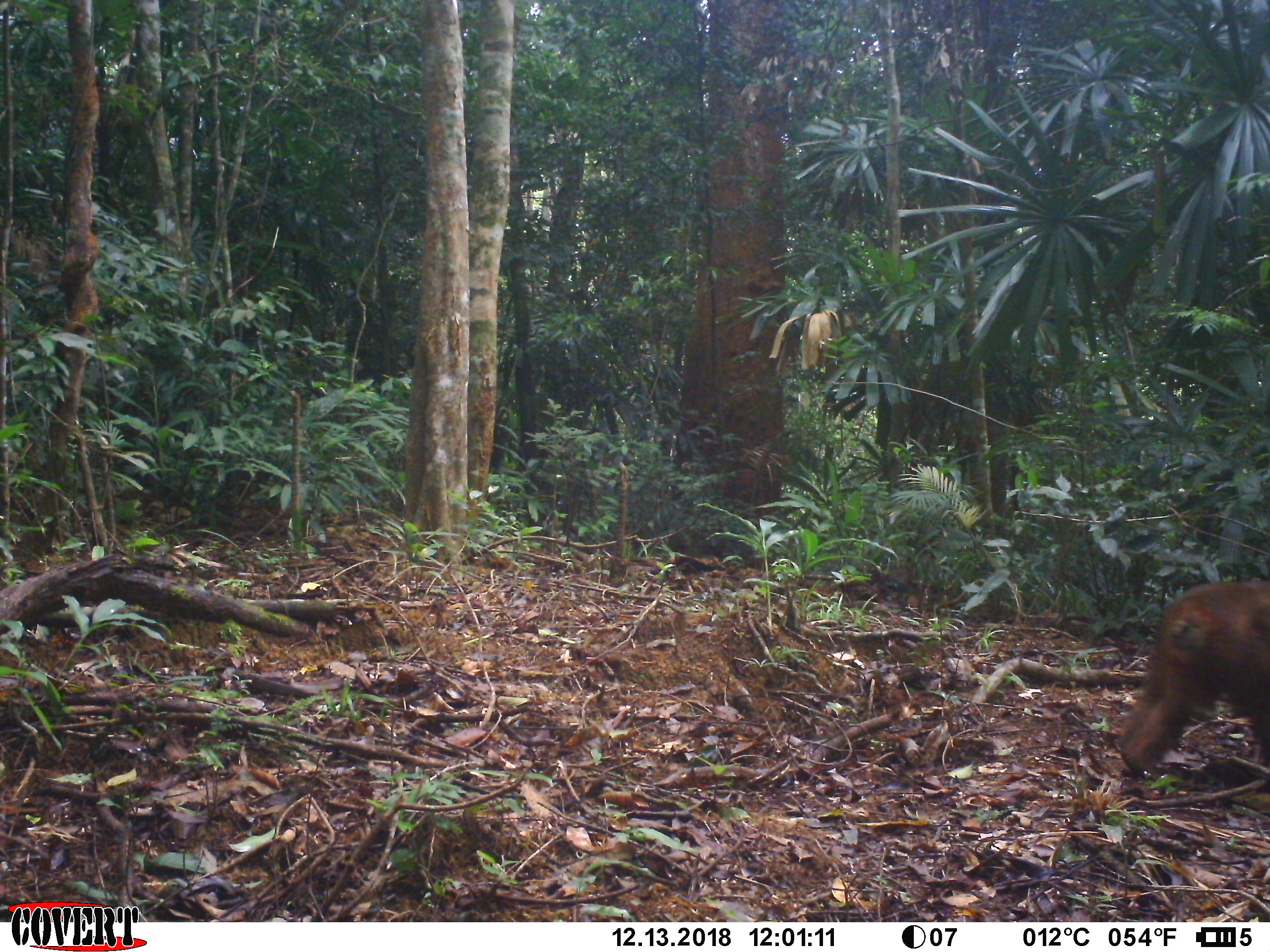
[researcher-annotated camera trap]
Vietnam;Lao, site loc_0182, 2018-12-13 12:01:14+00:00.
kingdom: Animalia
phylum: Chordata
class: Mammalia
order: Primates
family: Cercopithecidae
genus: Macaca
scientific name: Macaca arctoides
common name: stump-tailed macaque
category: stump tailed macaque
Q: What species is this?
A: Stump tailed macaque (stump-tailed macaque) (Macaca arctoides).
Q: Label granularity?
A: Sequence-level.